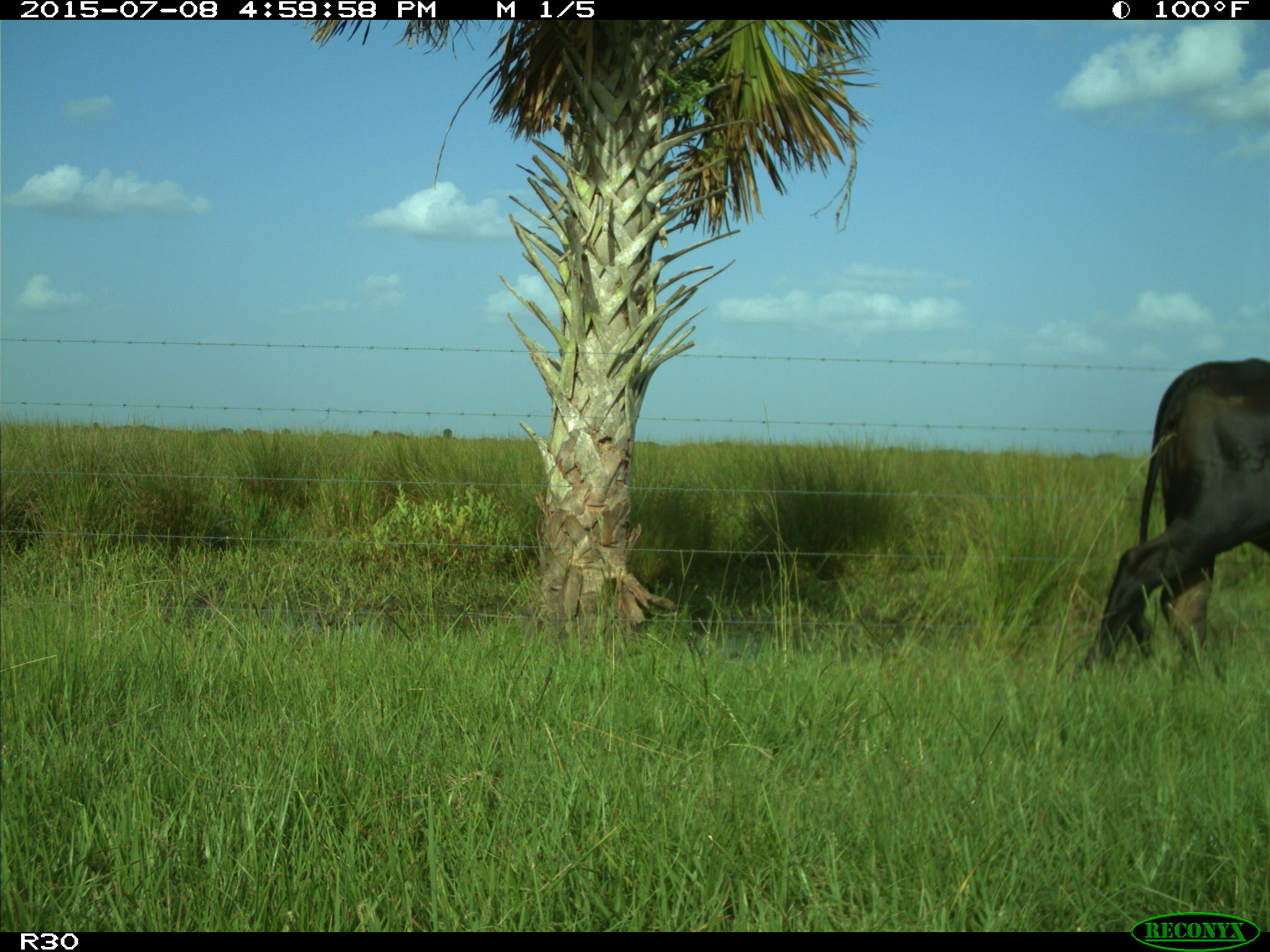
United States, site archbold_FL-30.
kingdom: Animalia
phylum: Chordata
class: Mammalia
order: Artiodactyla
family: Bovidae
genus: Bos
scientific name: Bos taurus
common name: domestic cow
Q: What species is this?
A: Bos taurus (domestic cow).